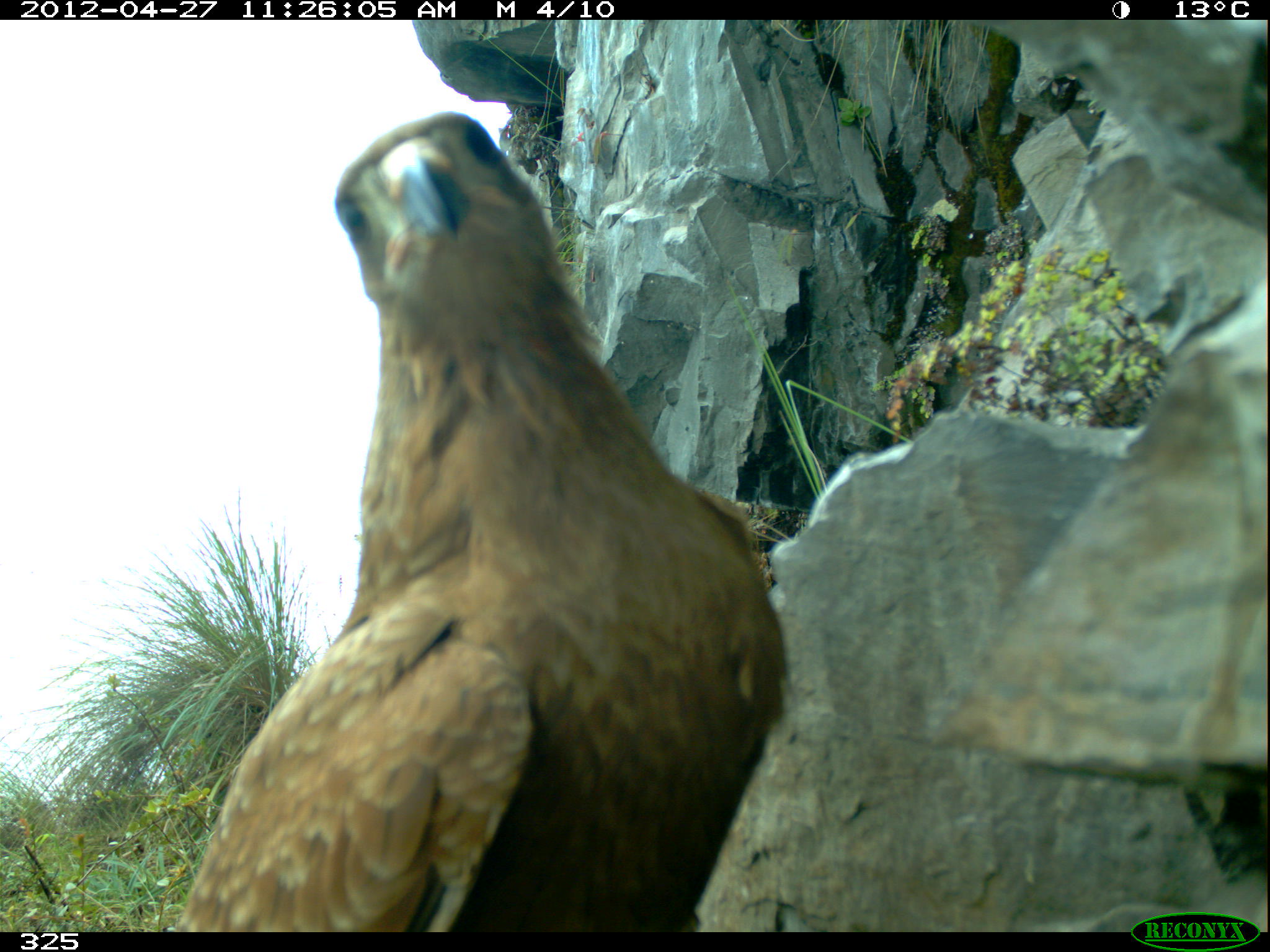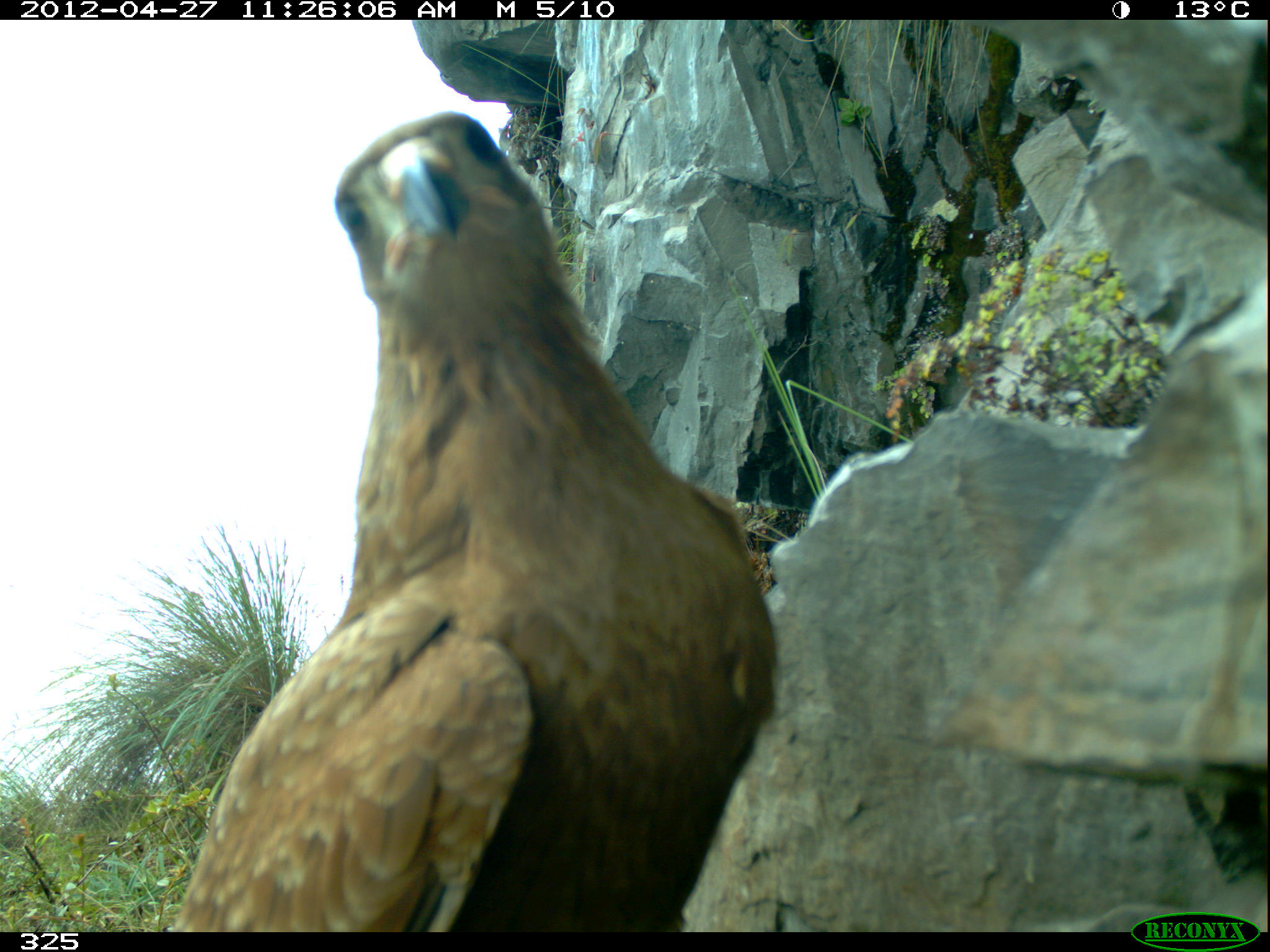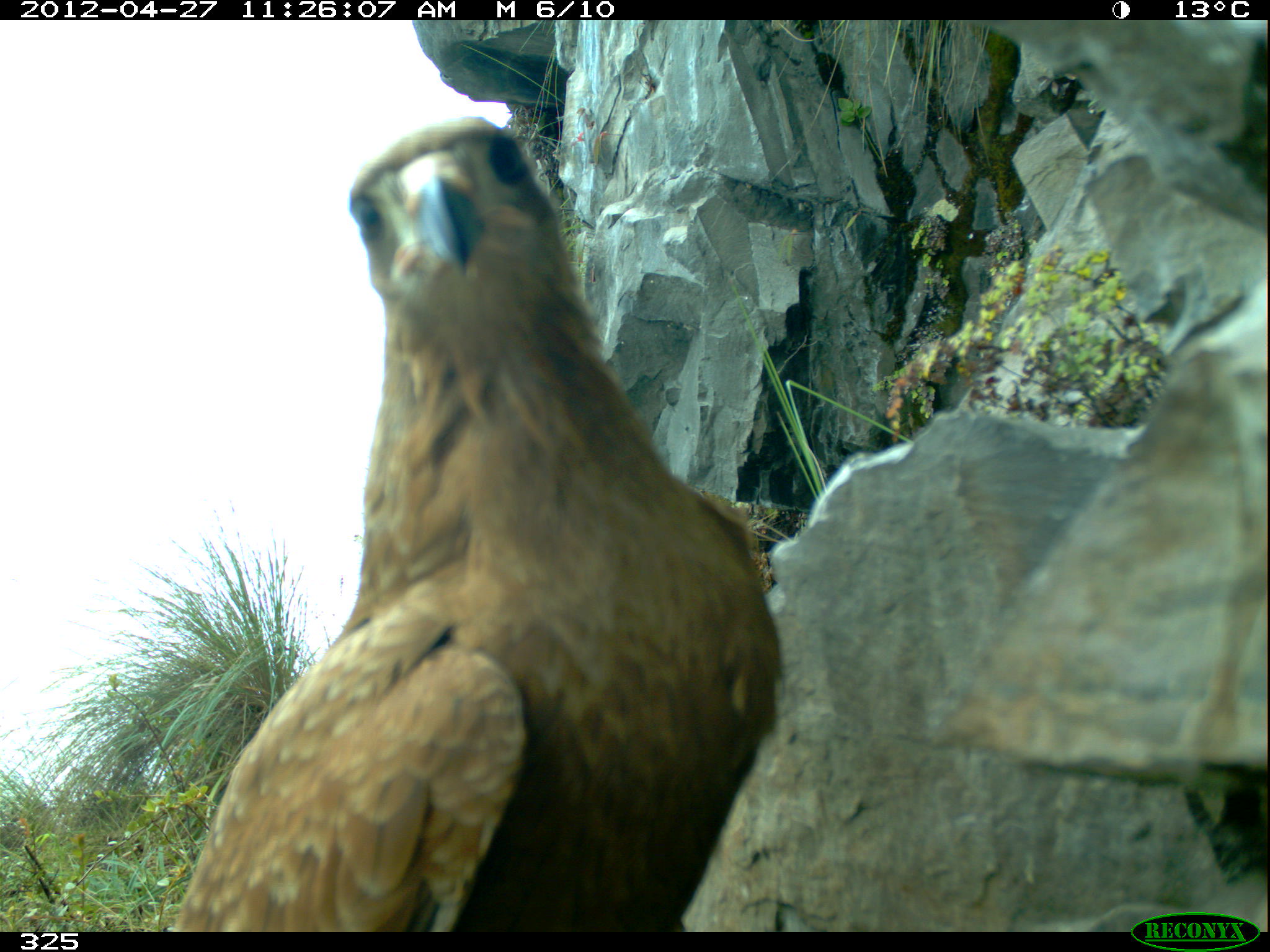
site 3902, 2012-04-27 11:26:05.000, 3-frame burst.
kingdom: Animalia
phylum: Chordata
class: Aves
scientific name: Aves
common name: bird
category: unknown bird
Unknown bird (bird) (Aves).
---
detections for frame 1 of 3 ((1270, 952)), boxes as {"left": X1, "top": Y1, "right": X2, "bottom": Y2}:
unknown bird: {"left": 174, "top": 110, "right": 791, "bottom": 931}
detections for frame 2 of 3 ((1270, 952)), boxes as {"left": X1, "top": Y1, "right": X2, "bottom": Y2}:
unknown bird: {"left": 171, "top": 111, "right": 779, "bottom": 932}